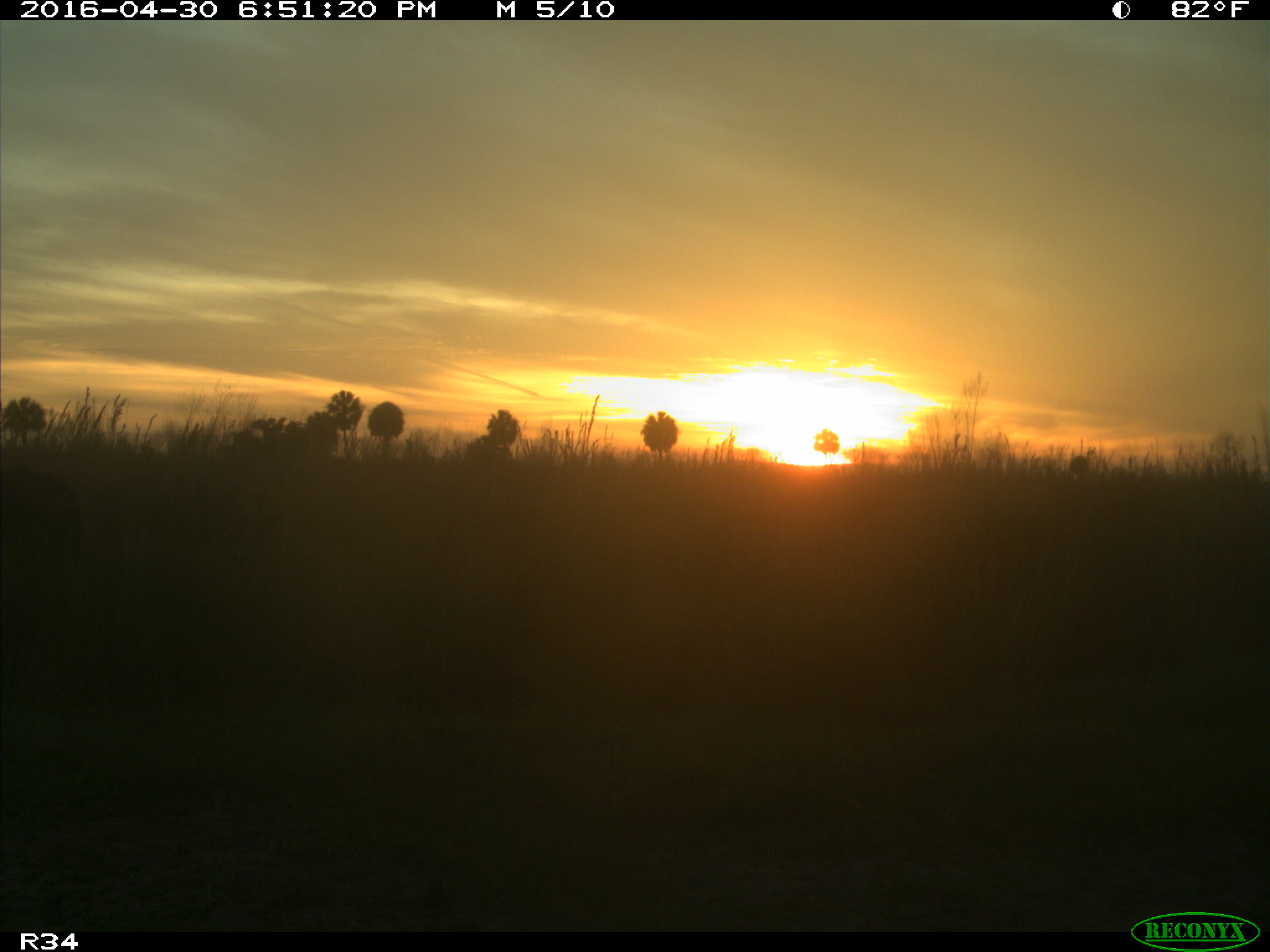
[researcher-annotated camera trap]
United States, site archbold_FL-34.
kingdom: Animalia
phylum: Chordata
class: Mammalia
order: Artiodactyla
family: Bovidae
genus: Bos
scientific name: Bos taurus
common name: domestic cow